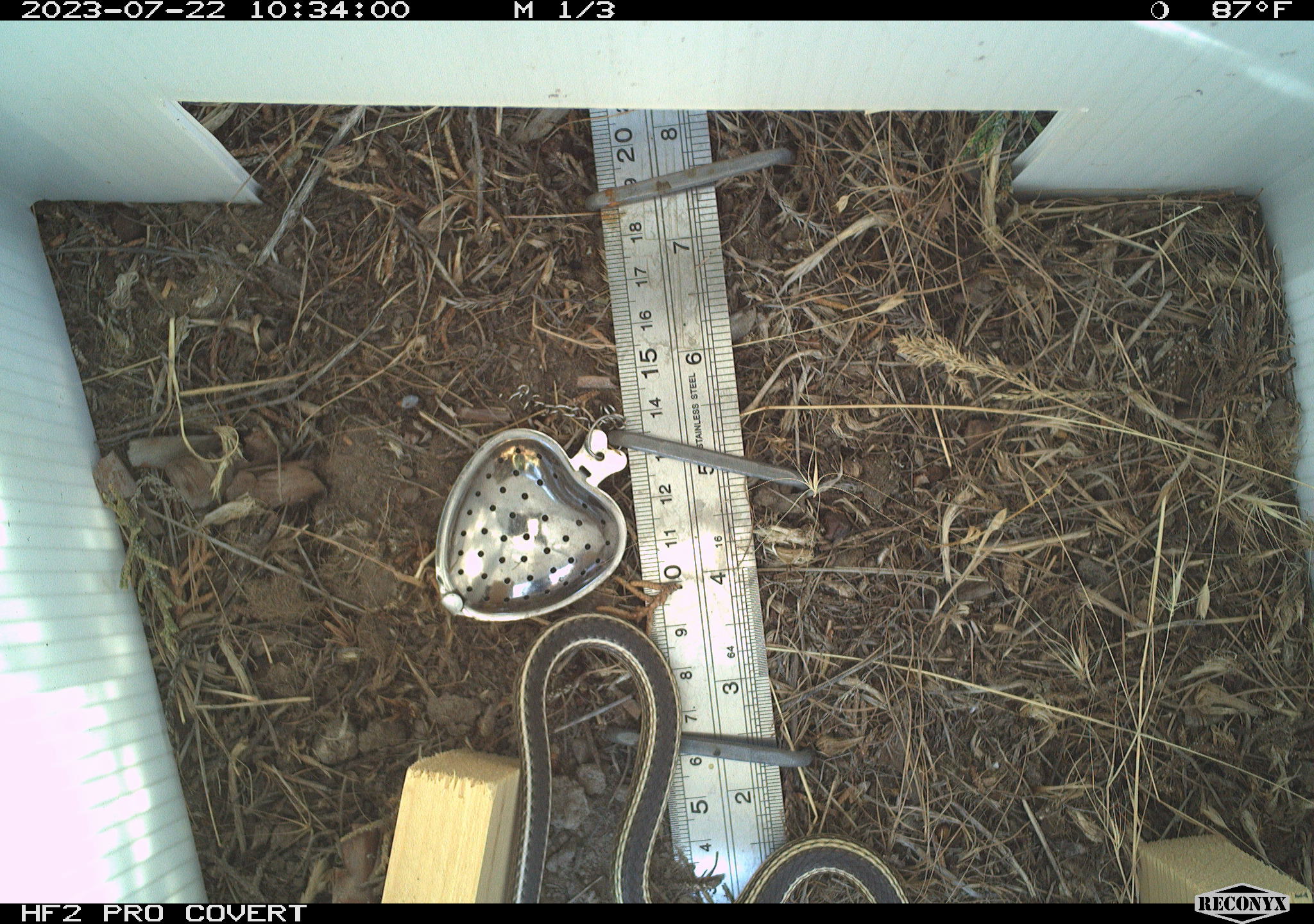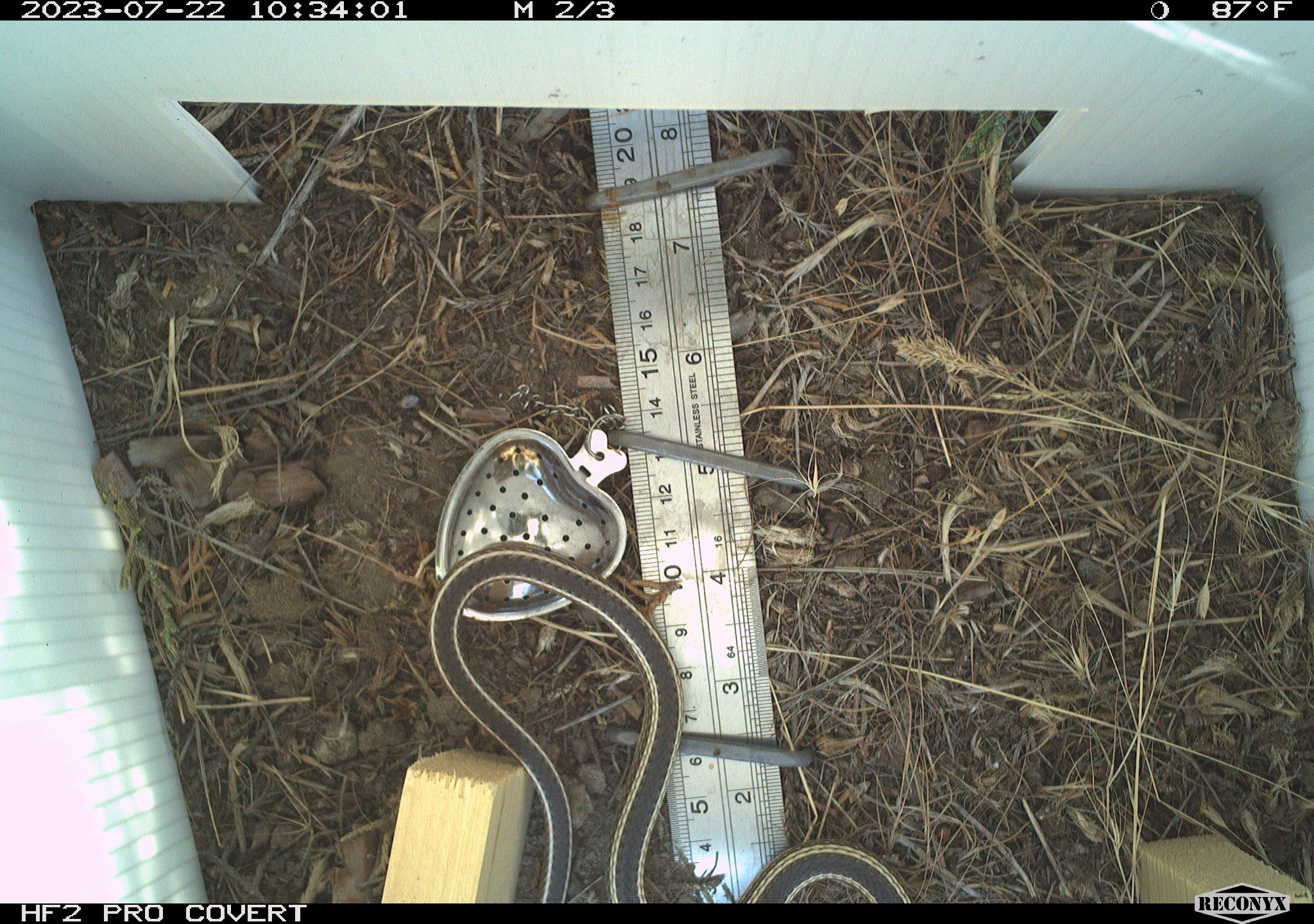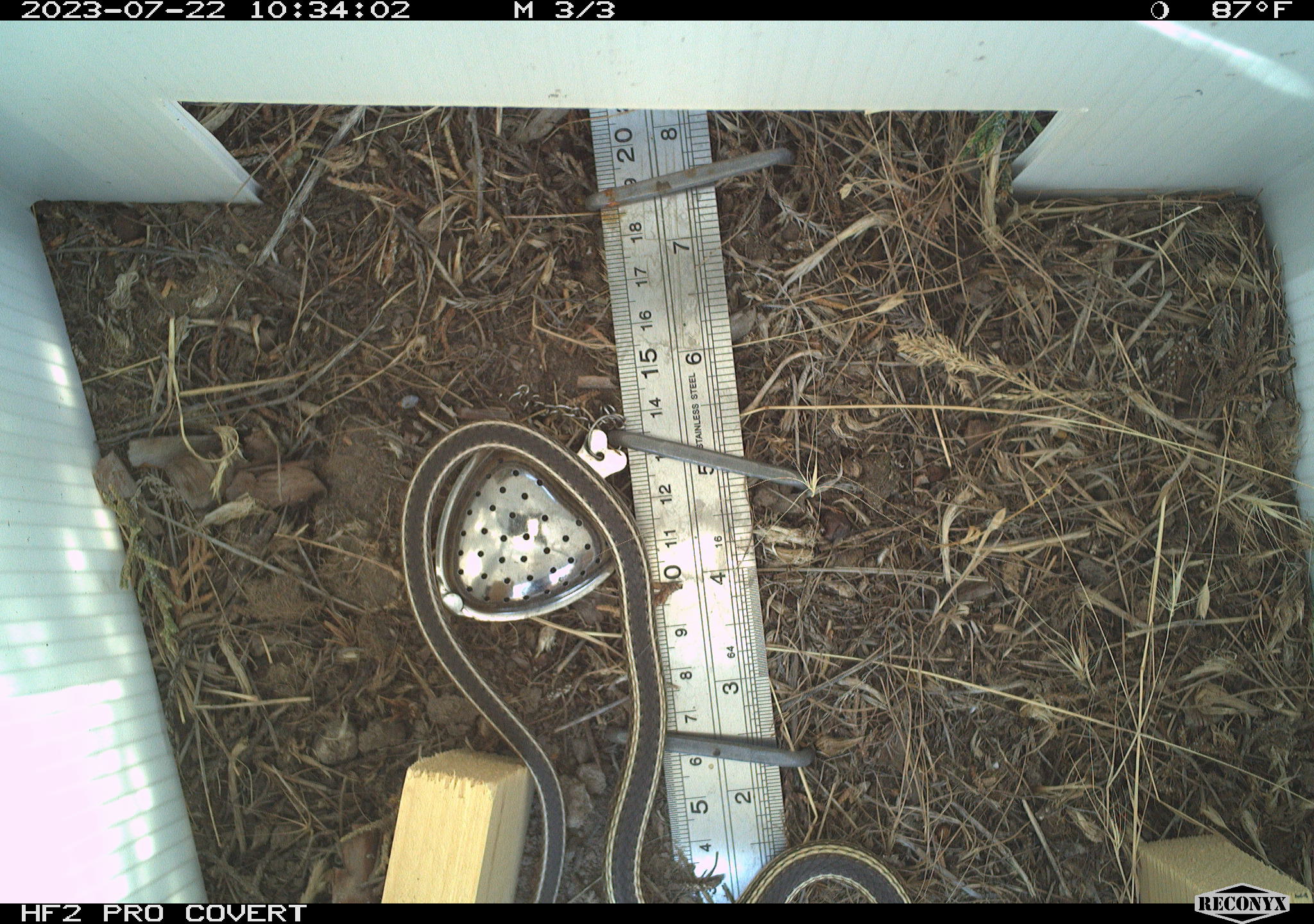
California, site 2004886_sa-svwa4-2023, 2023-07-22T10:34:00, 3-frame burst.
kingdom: Animalia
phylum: Chordata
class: Reptilia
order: Squamata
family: Colubridae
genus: Masticophis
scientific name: Masticophis taeniatus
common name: striped whipsnake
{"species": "striped whipsnake (Masticophis taeniatus)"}